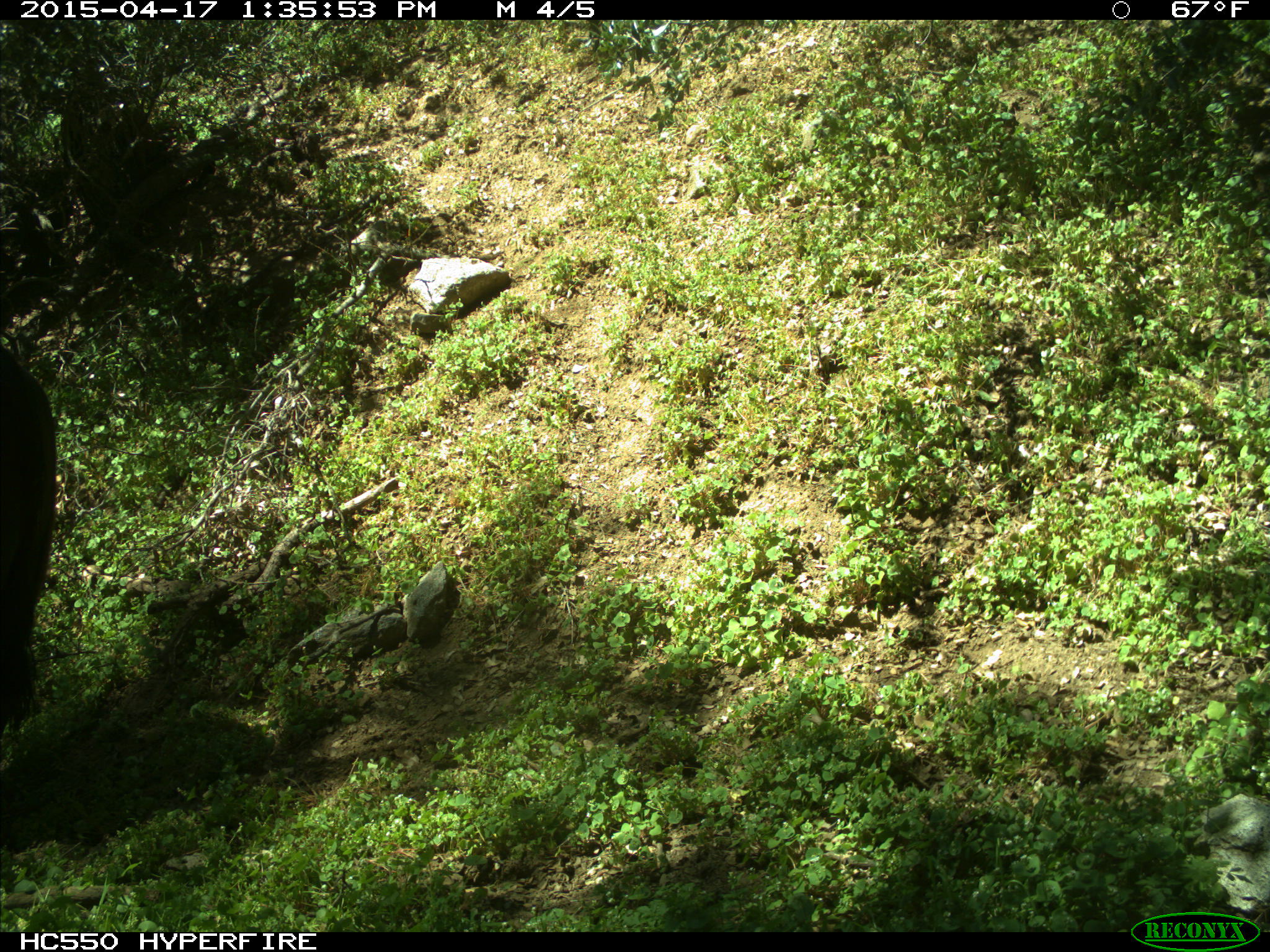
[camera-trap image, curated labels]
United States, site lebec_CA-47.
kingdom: Animalia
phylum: Chordata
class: Mammalia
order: Artiodactyla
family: Bovidae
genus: Bos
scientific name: Bos taurus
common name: domestic cow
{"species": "Bos taurus (domestic cow)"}